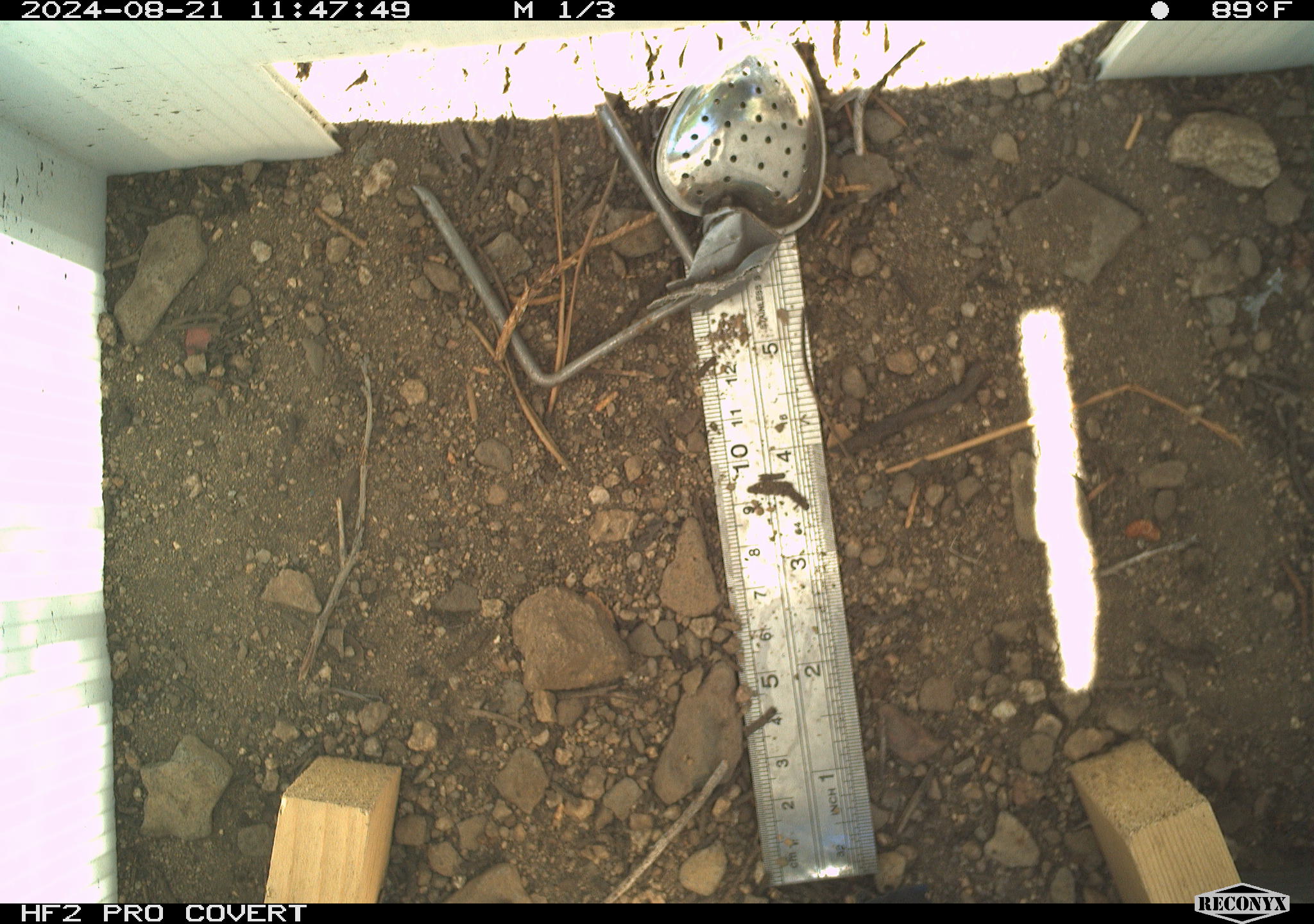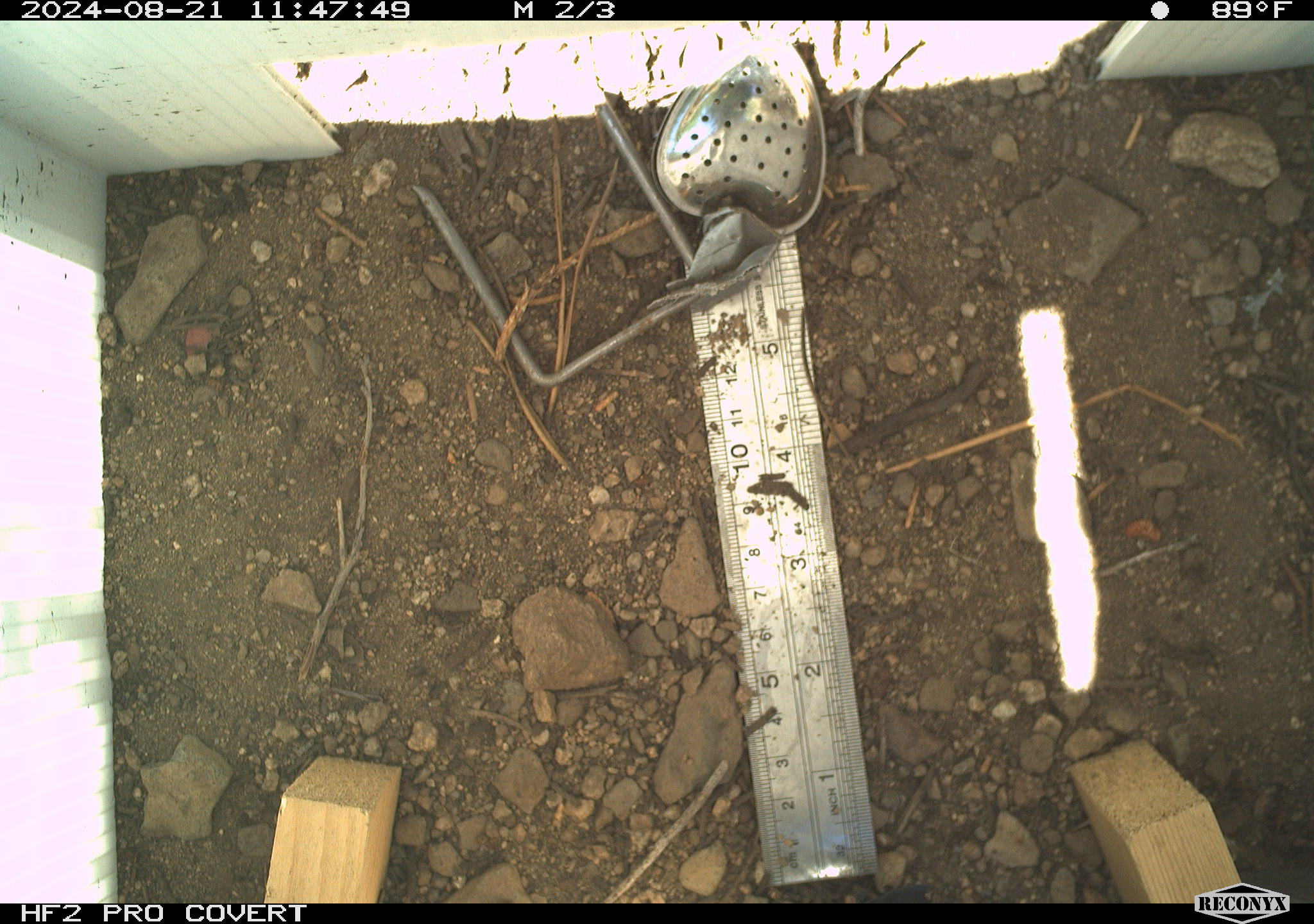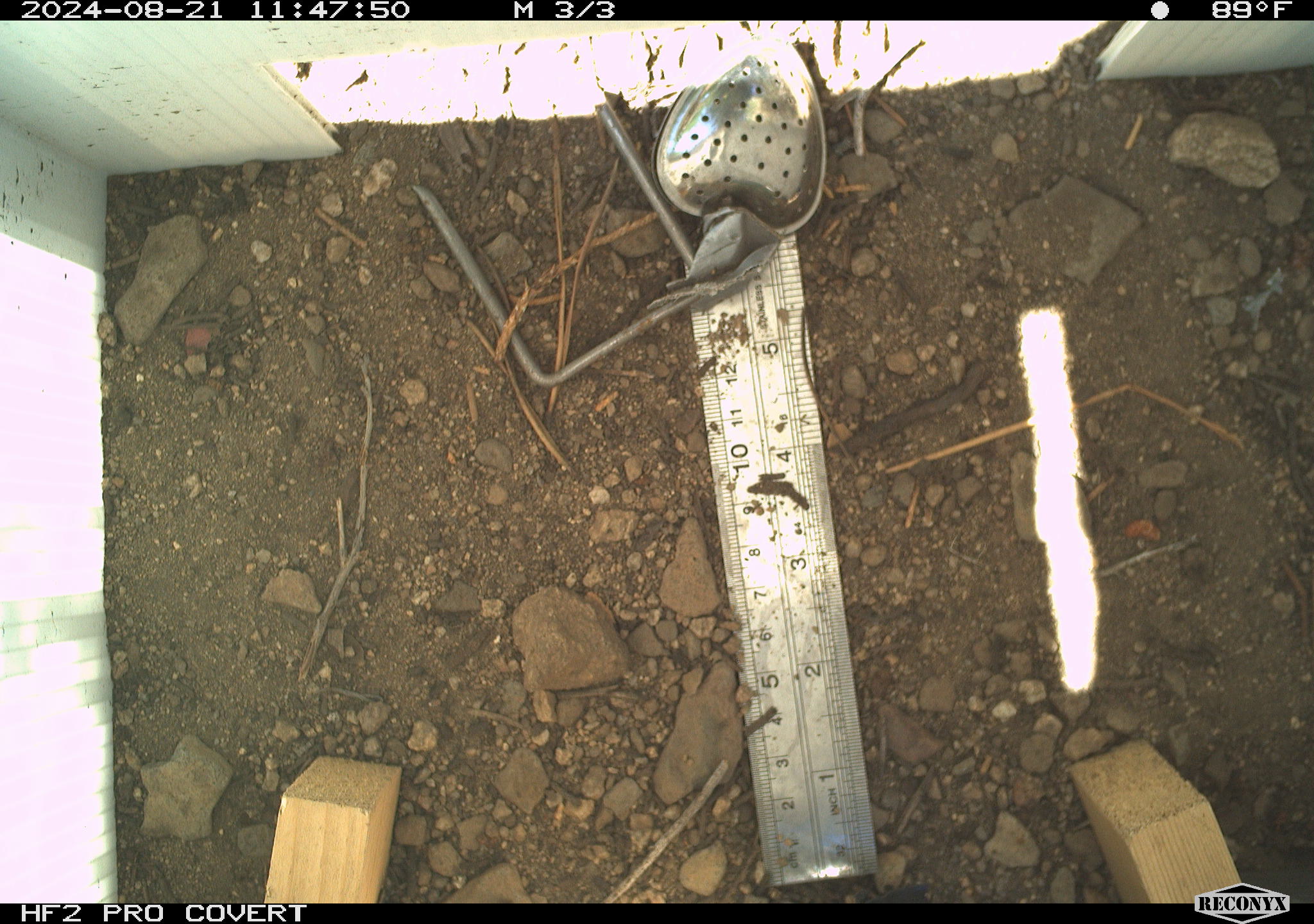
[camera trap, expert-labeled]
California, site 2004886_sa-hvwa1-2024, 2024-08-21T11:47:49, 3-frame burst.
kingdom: Animalia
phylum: Chordata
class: Mammalia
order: Rodentia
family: Sciuridae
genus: Neotamias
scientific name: Neotamias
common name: western chipmunks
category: neotamias species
Neotamias species (western chipmunks) (Neotamias).